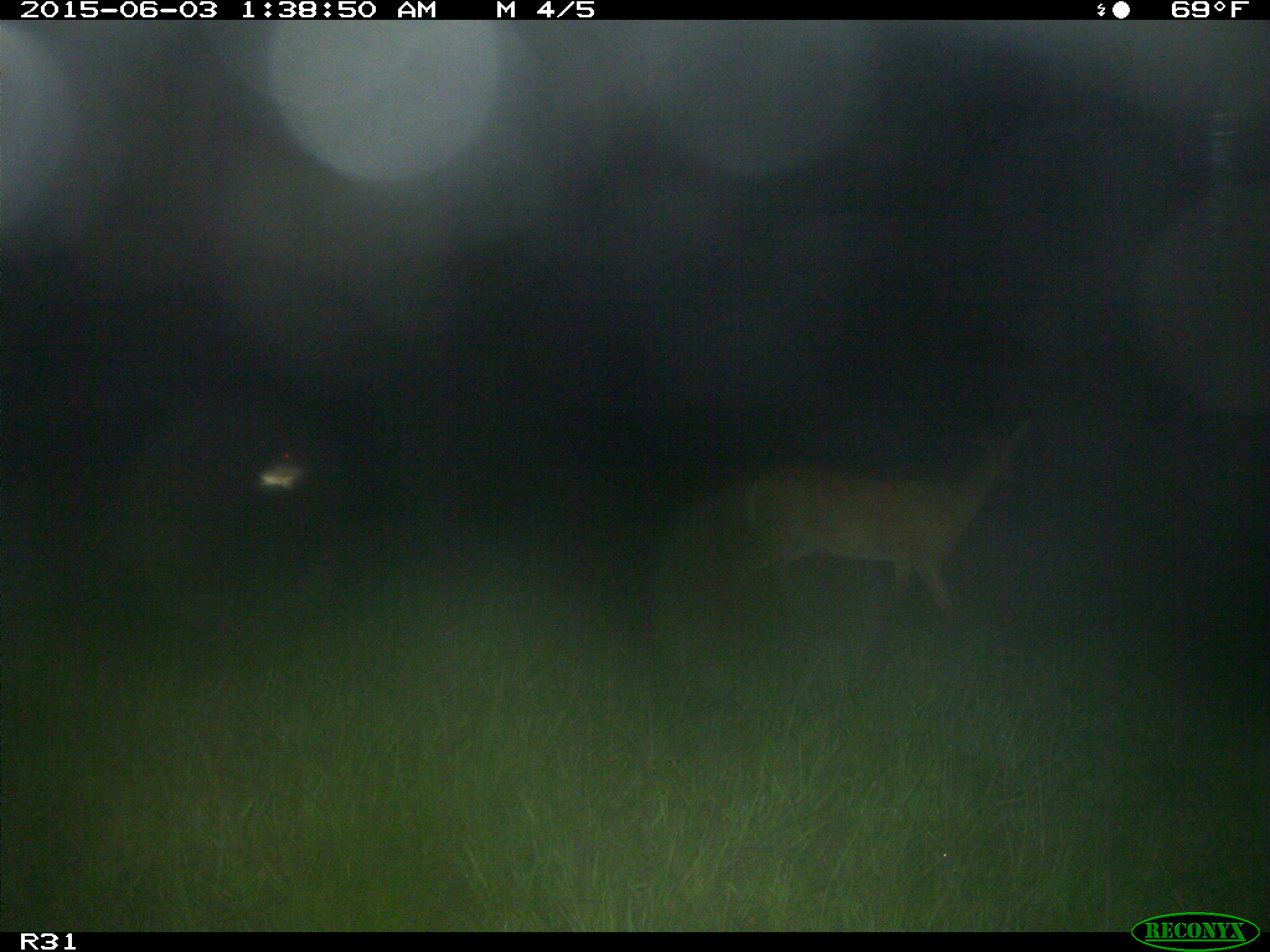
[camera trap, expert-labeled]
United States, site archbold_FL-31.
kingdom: Animalia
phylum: Chordata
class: Mammalia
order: Artiodactyla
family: Cervidae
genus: Odocoileus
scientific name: Odocoileus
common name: deer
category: unidentified deer